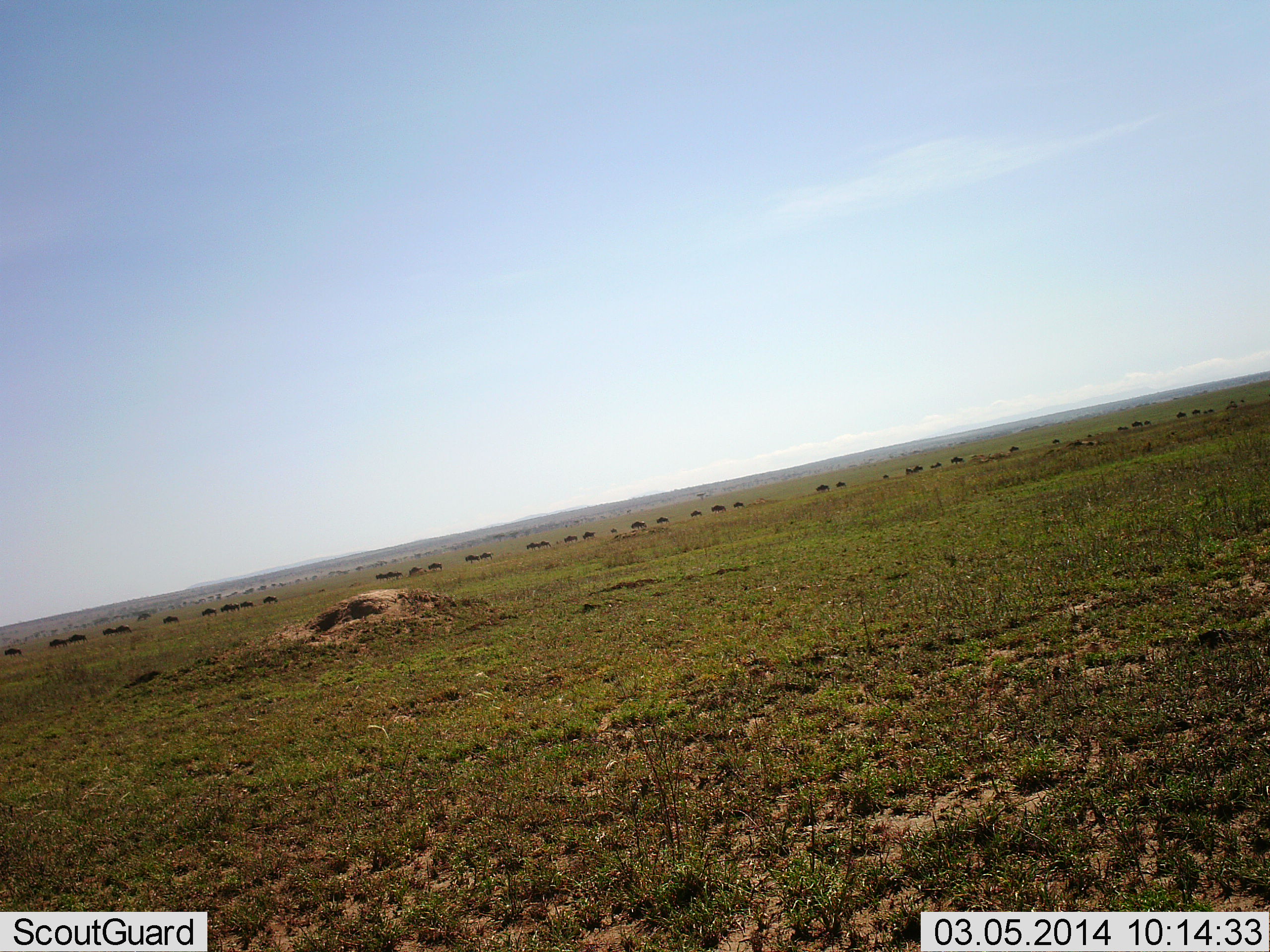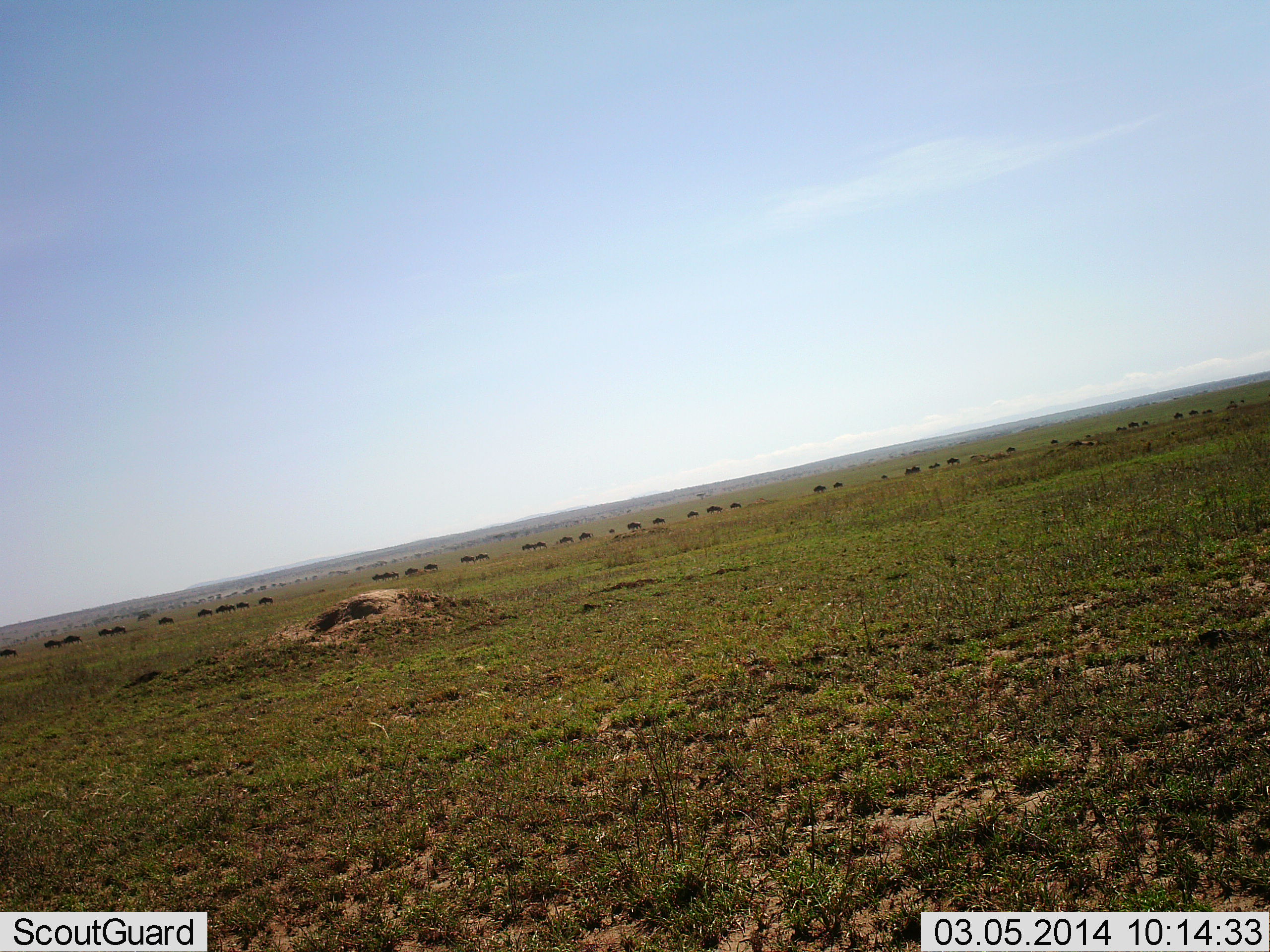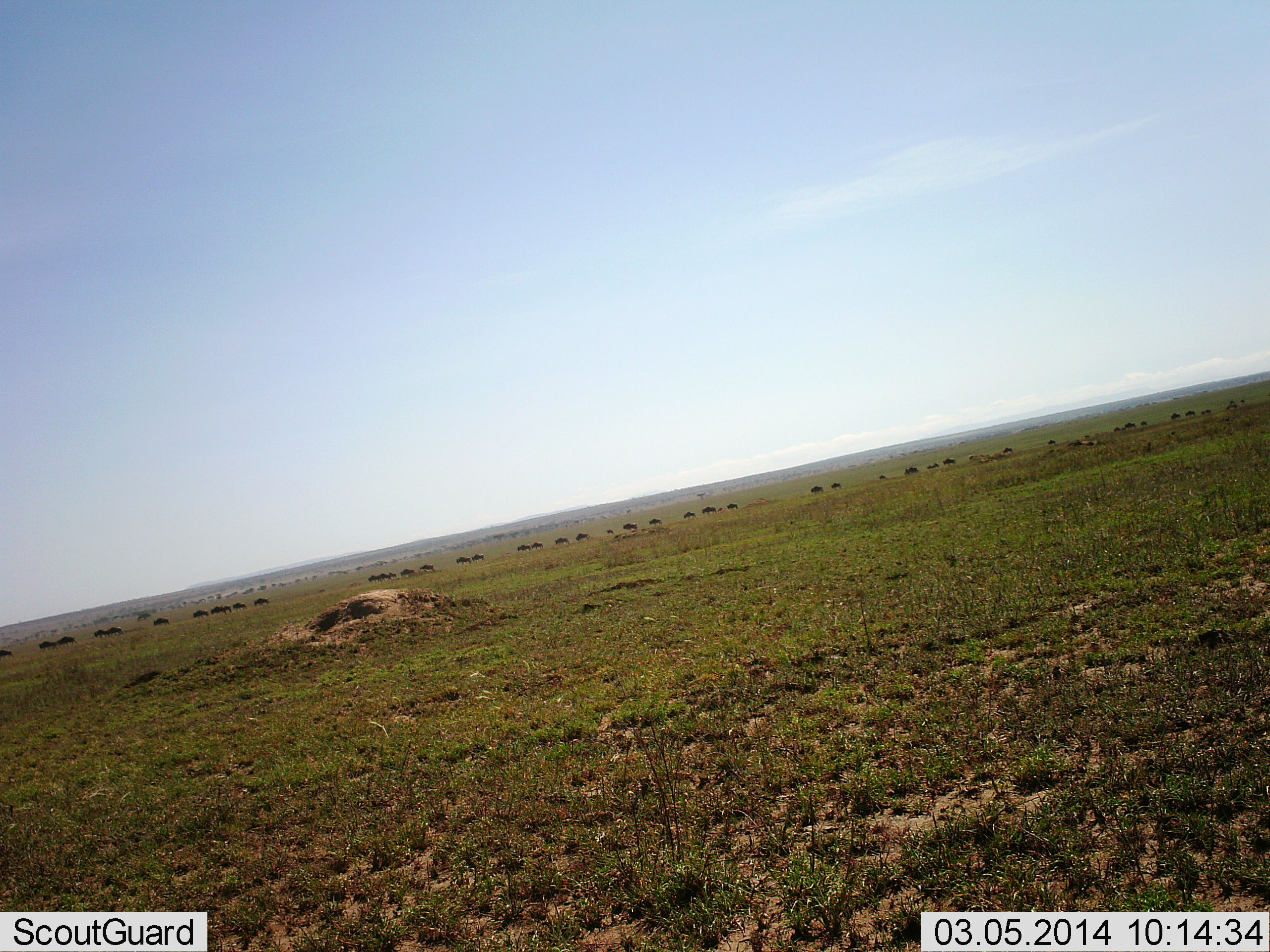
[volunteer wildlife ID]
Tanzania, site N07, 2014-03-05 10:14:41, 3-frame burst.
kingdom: Animalia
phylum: Chordata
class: Mammalia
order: Artiodactyla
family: Bovidae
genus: Connochaetes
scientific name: Connochaetes taurinus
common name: blue wildebeest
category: wildebeest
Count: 11-50.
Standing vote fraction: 0%.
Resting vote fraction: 0%.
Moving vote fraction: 100%.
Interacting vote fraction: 0%.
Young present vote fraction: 0%.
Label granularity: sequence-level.